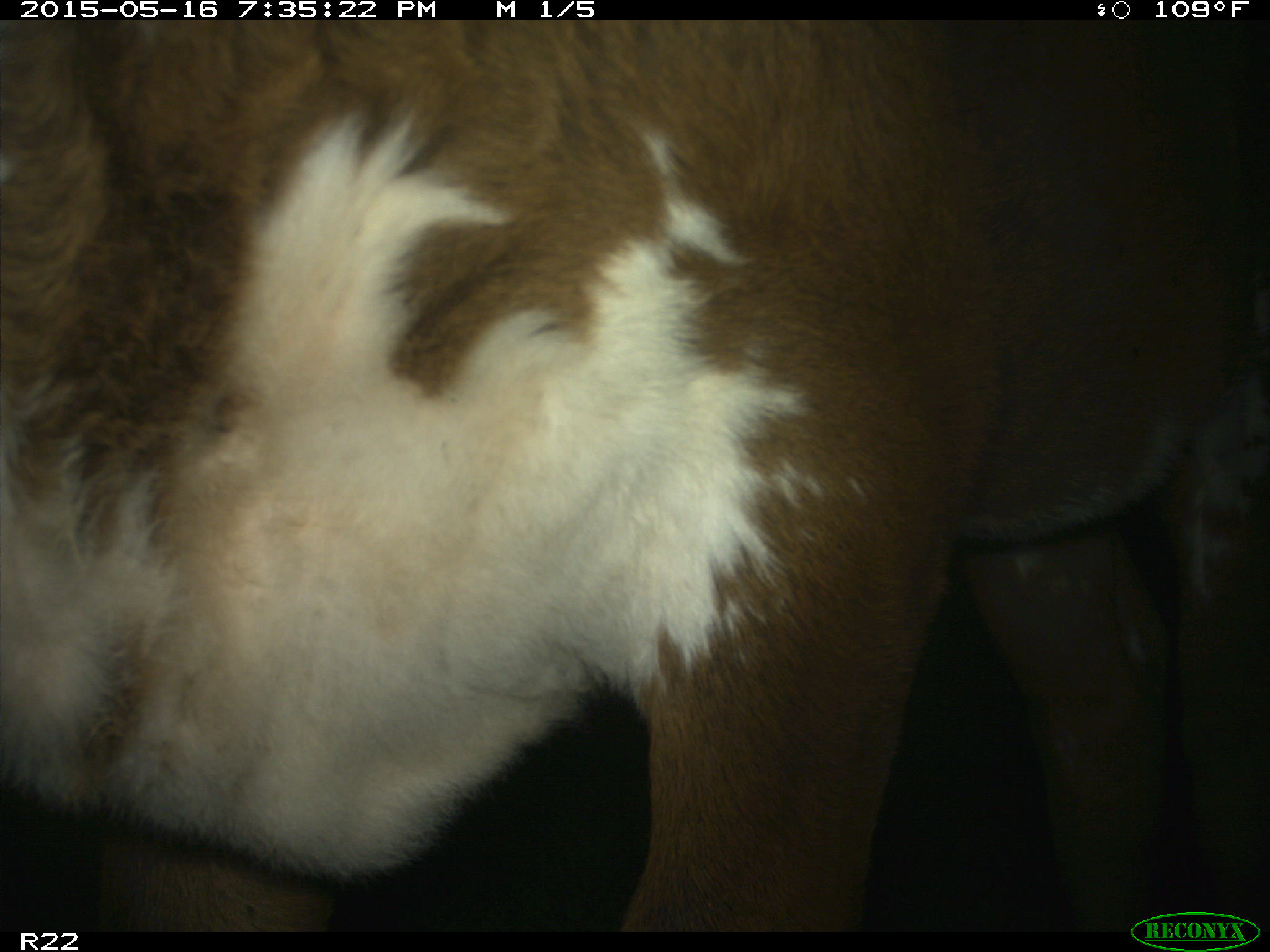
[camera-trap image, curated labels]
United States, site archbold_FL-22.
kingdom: Animalia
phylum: Chordata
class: Mammalia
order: Artiodactyla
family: Bovidae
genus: Bos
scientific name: Bos taurus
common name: domestic cow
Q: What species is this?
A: Bos taurus (domestic cow).